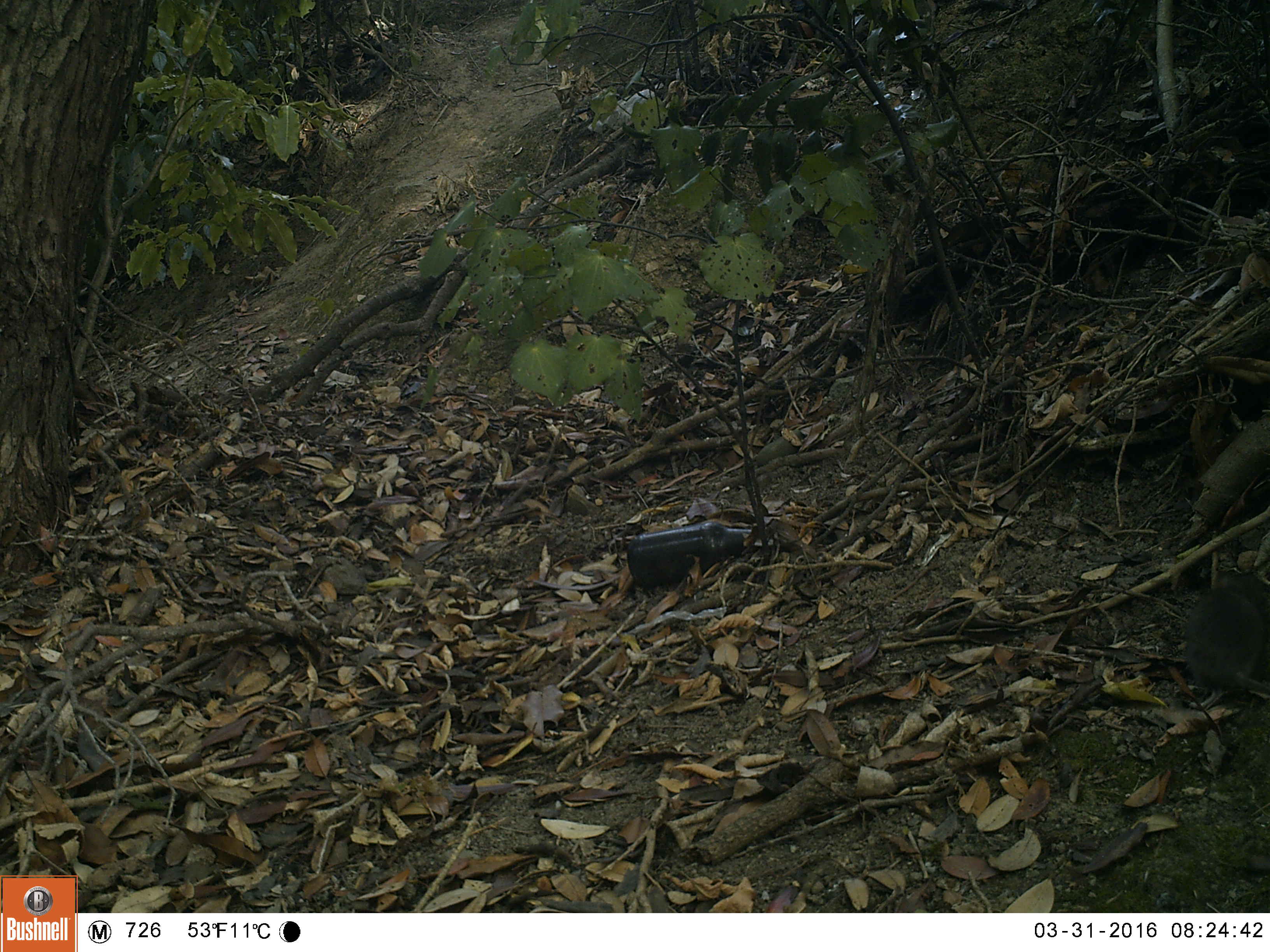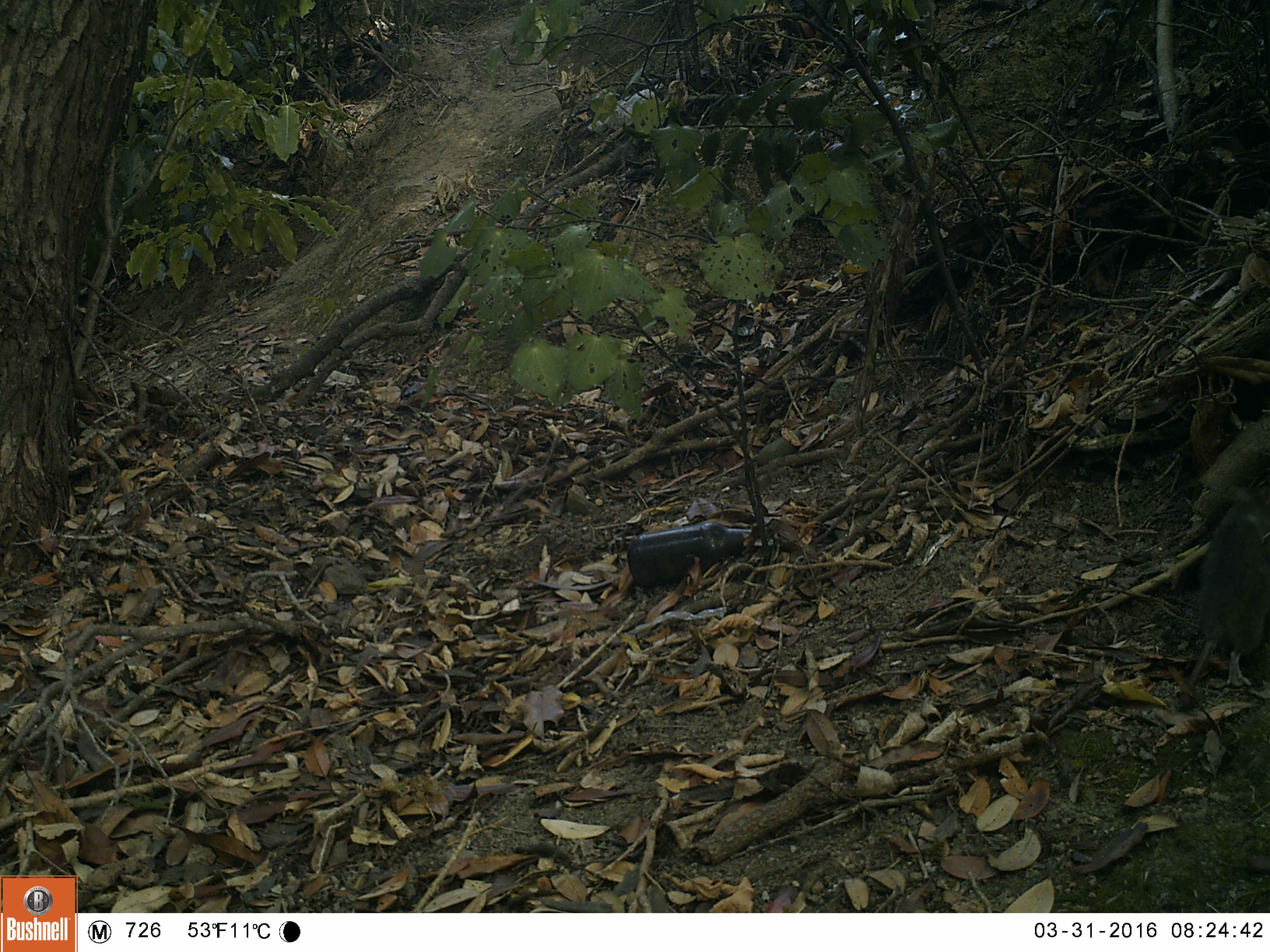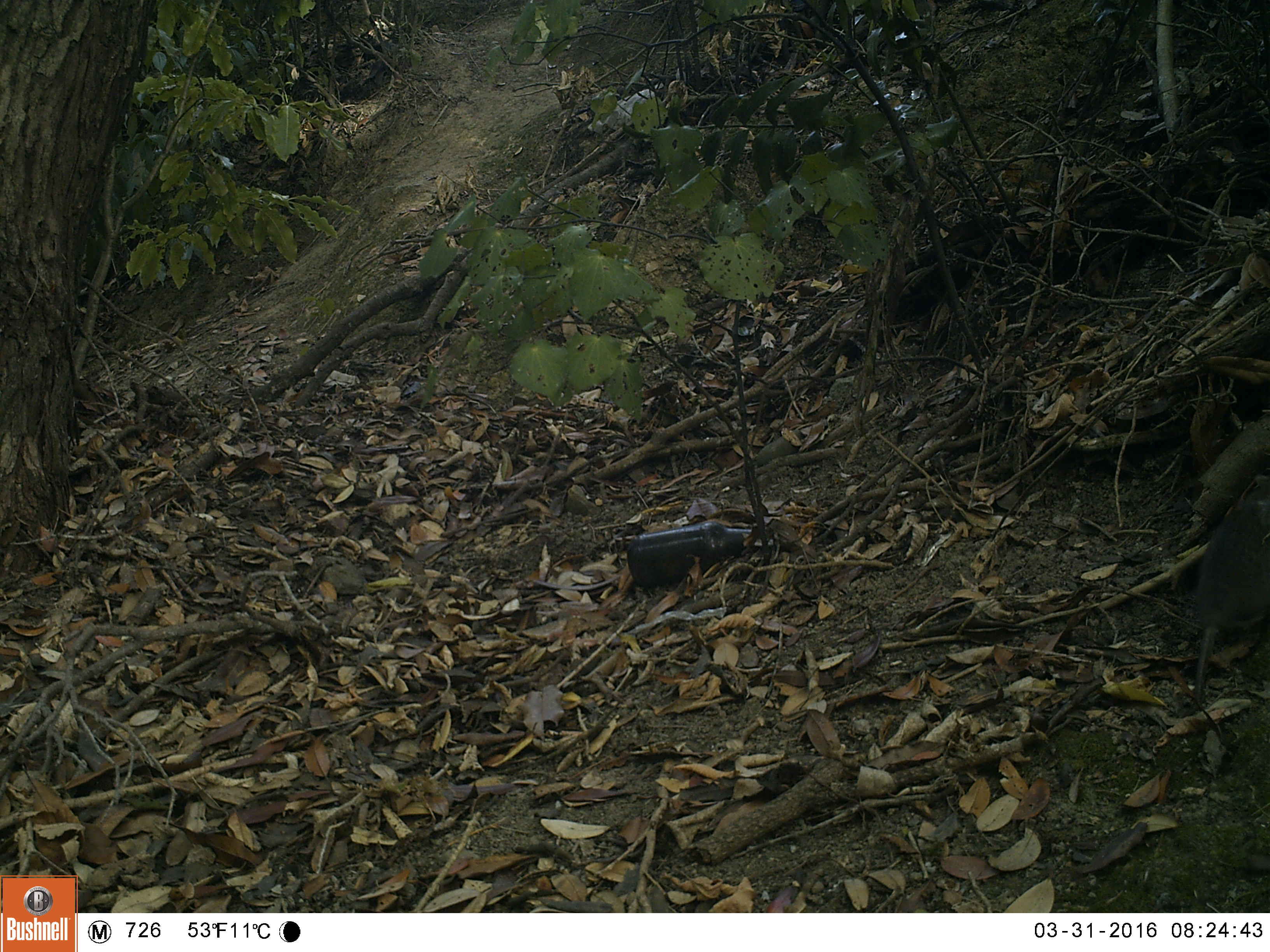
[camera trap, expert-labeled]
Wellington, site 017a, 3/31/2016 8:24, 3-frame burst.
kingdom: Animalia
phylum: Chordata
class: Mammalia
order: Rodentia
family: Muridae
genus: Rattus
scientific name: Rattus norvegicus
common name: norway rat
Norway rat (Rattus norvegicus).